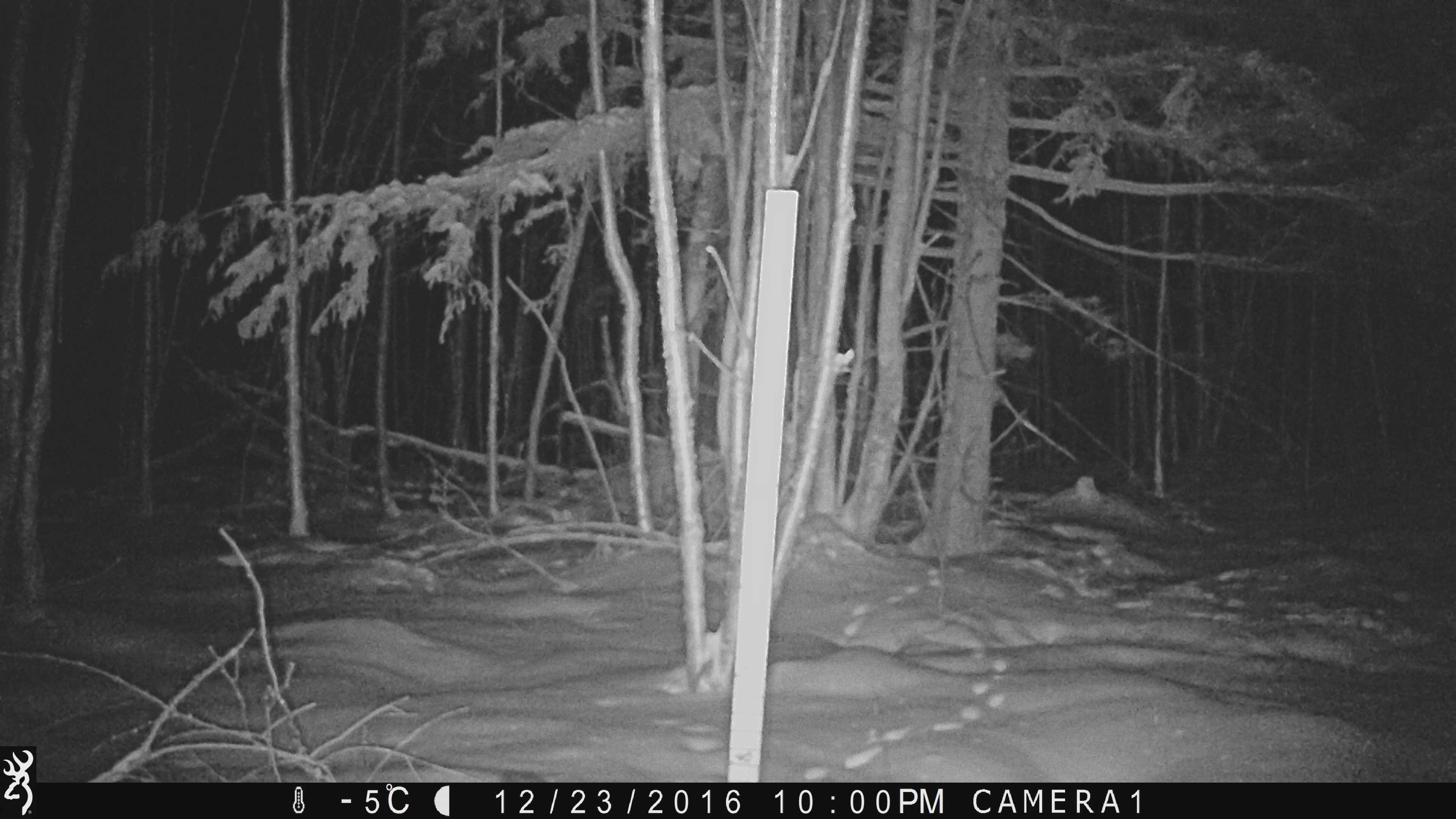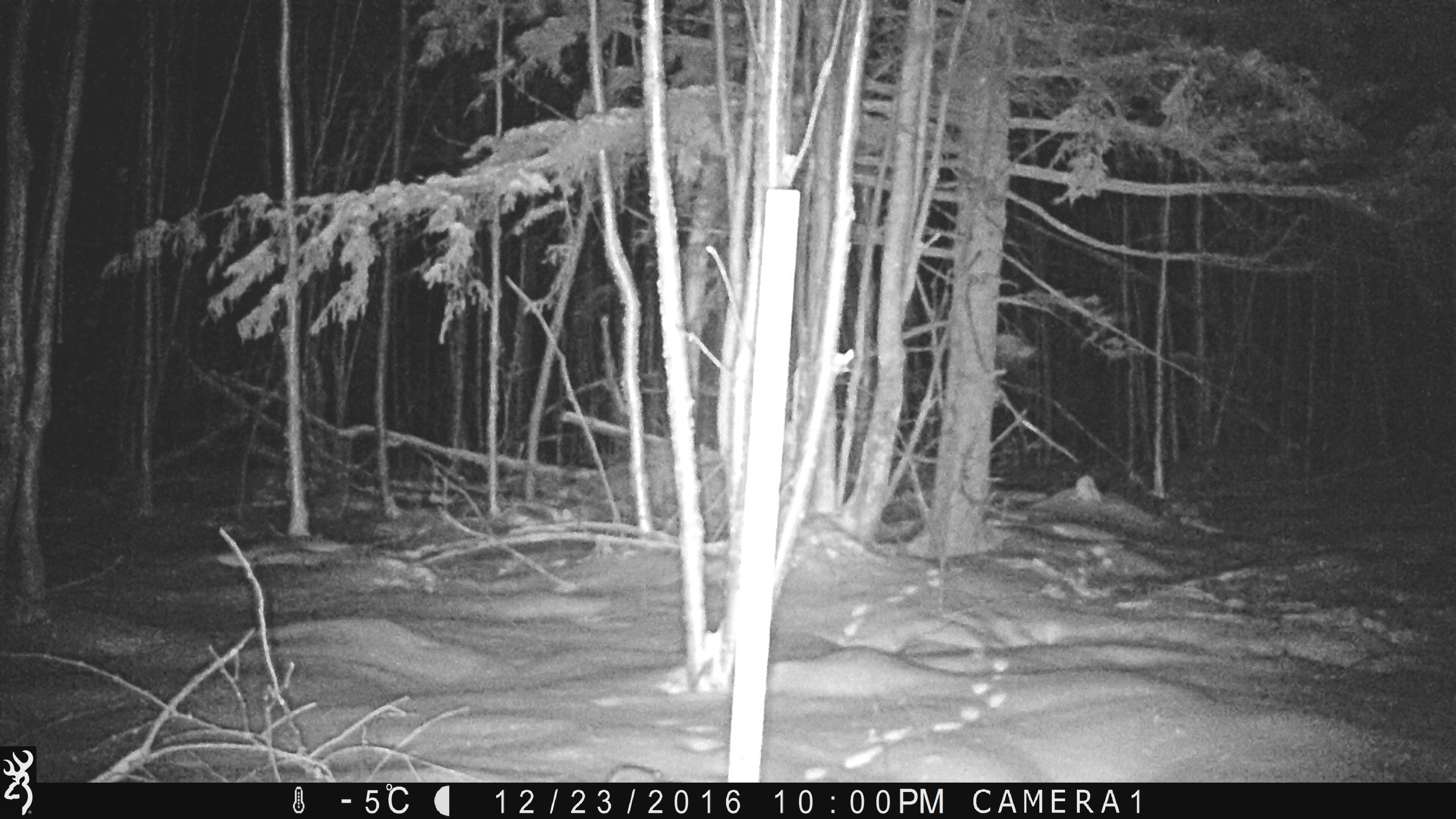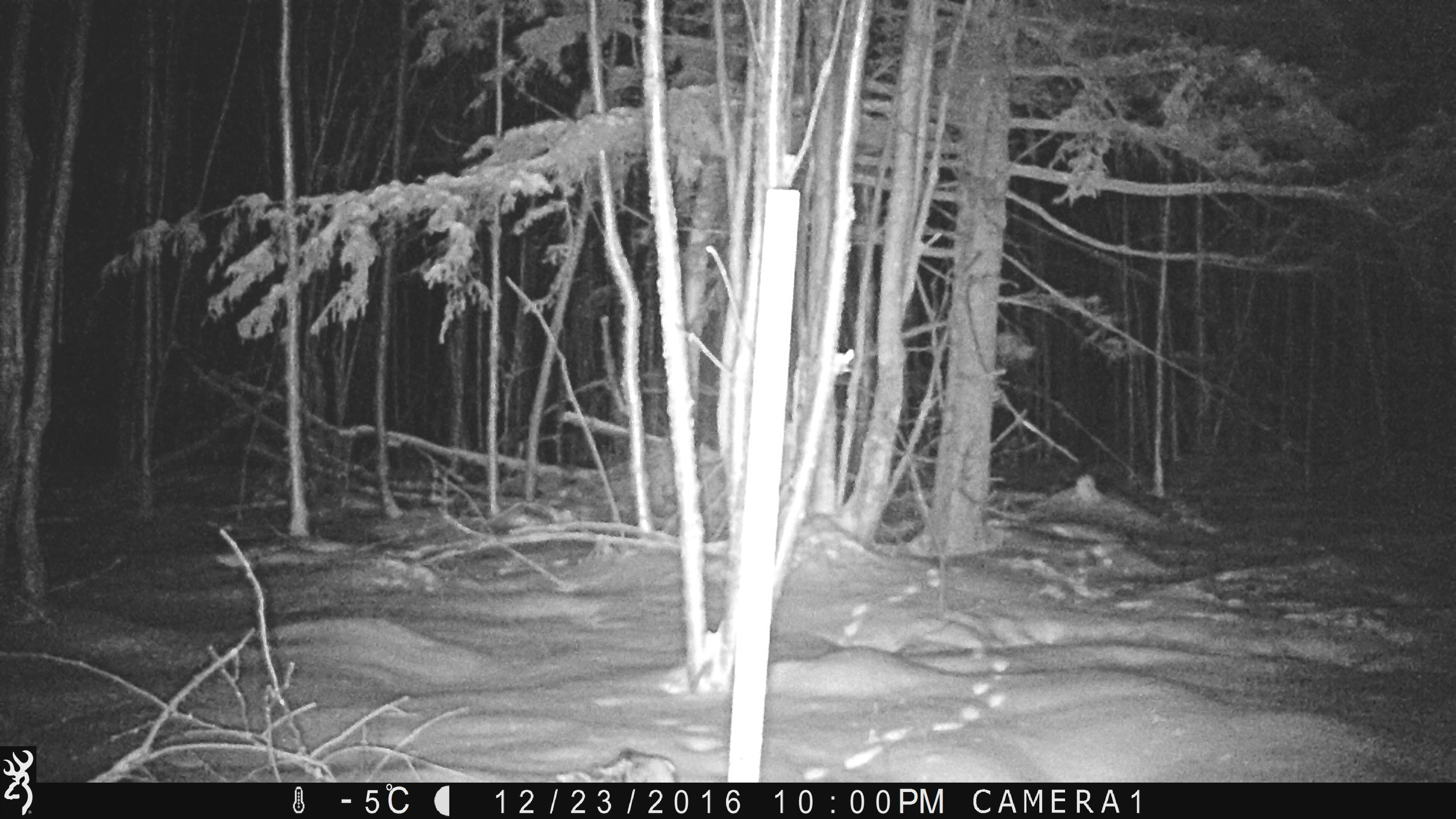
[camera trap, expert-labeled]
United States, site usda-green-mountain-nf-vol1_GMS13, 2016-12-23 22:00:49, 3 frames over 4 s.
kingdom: Animalia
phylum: Chordata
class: Mammalia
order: Carnivora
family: Mustelidae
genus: Pekania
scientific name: Pekania pennanti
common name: fisher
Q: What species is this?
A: Fisher (Pekania pennanti).